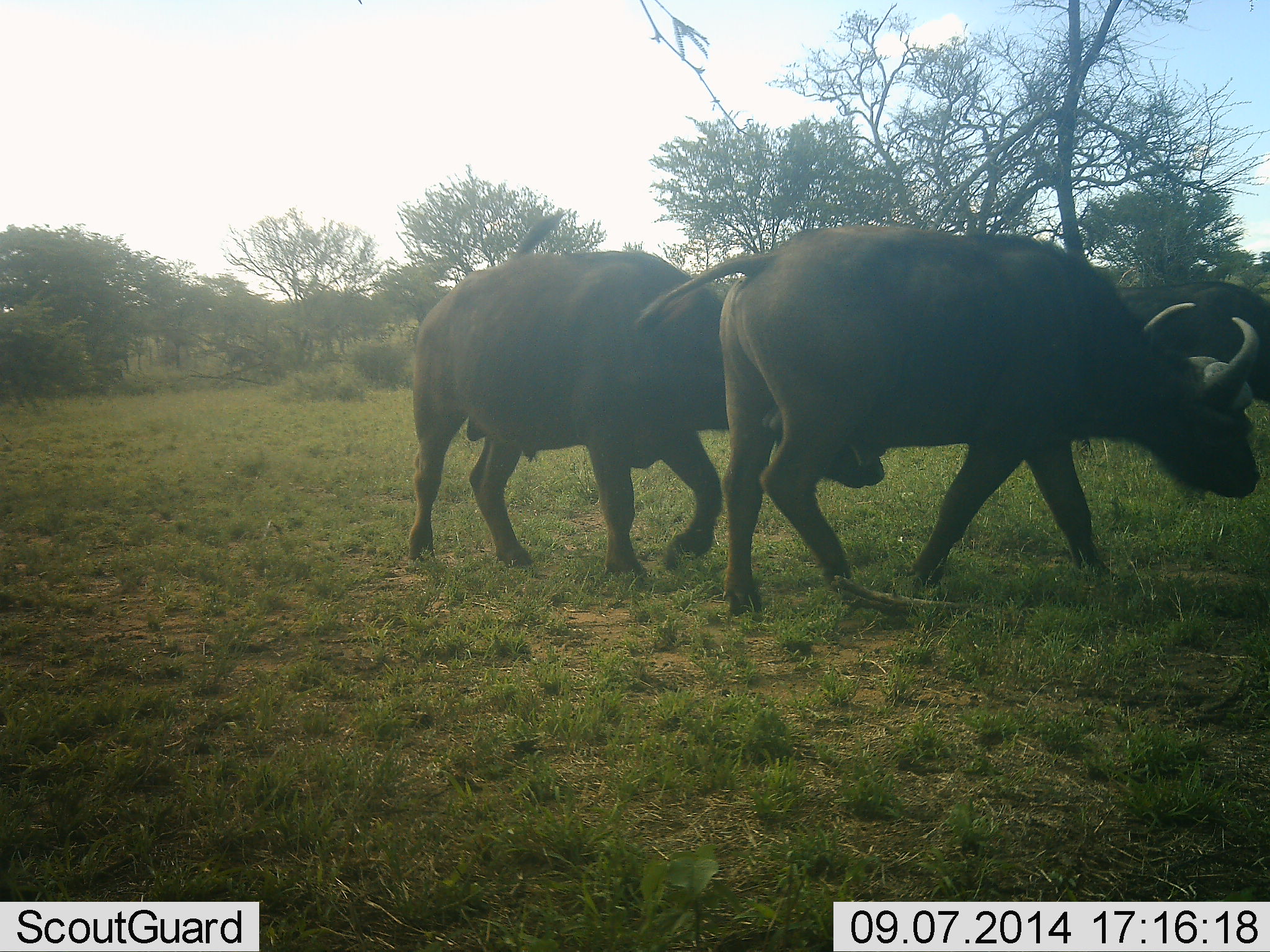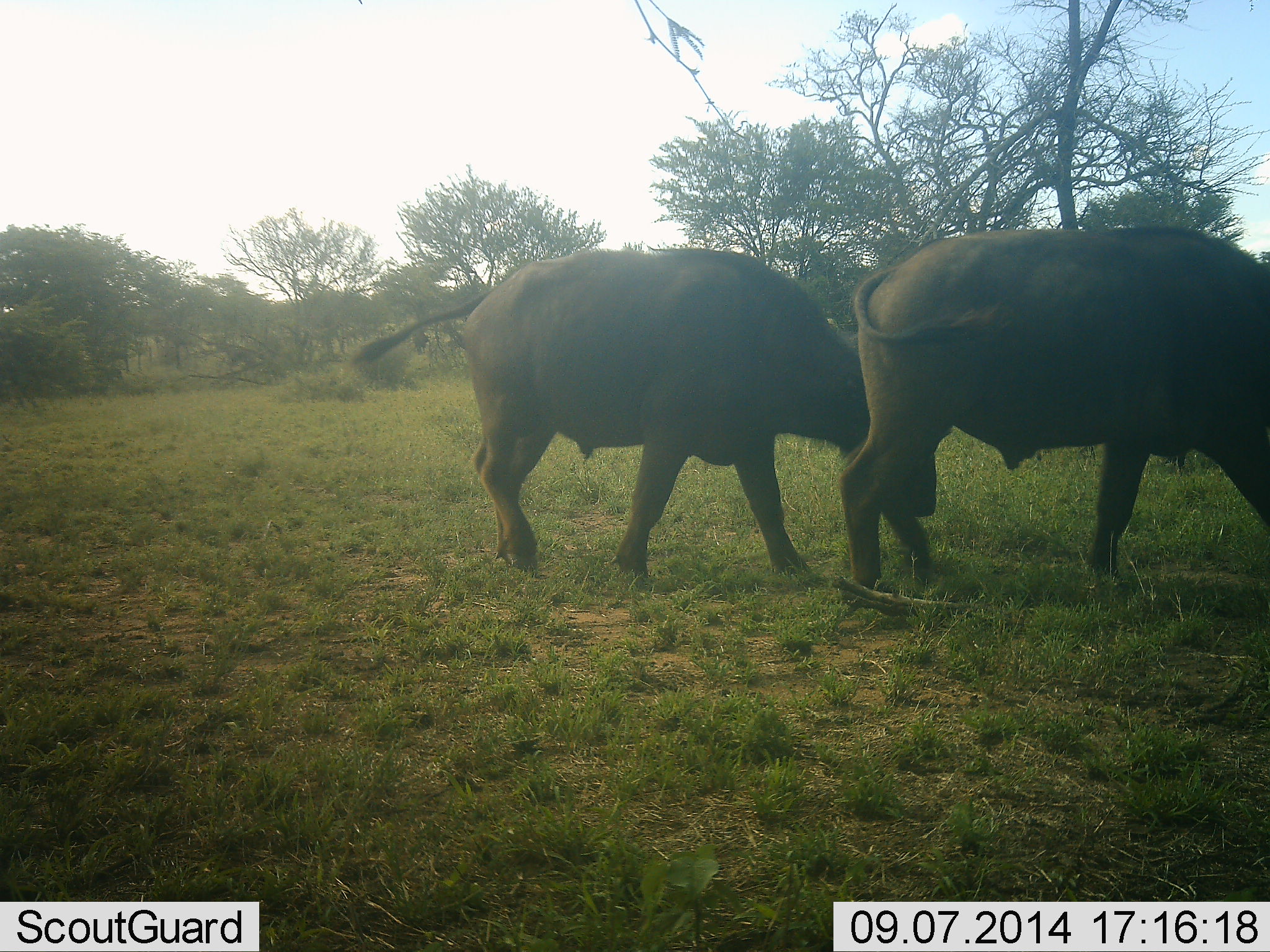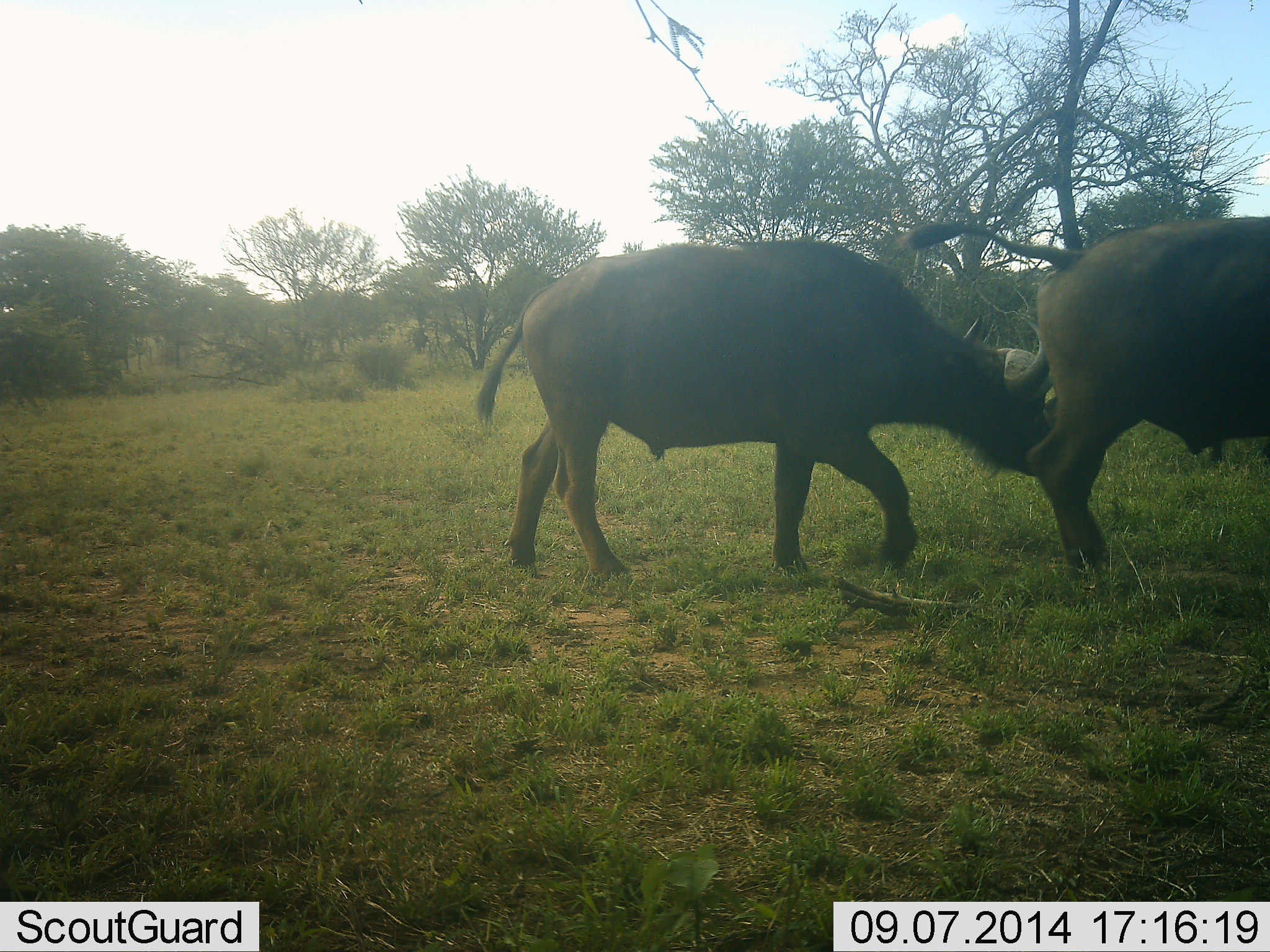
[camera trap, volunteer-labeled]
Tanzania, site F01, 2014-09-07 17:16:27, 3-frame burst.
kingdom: Animalia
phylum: Chordata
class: Mammalia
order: Artiodactyla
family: Bovidae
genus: Syncerus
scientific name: Syncerus caffer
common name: cape buffalo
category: buffalo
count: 2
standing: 20%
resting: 0%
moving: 90%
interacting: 0%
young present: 0%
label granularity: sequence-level